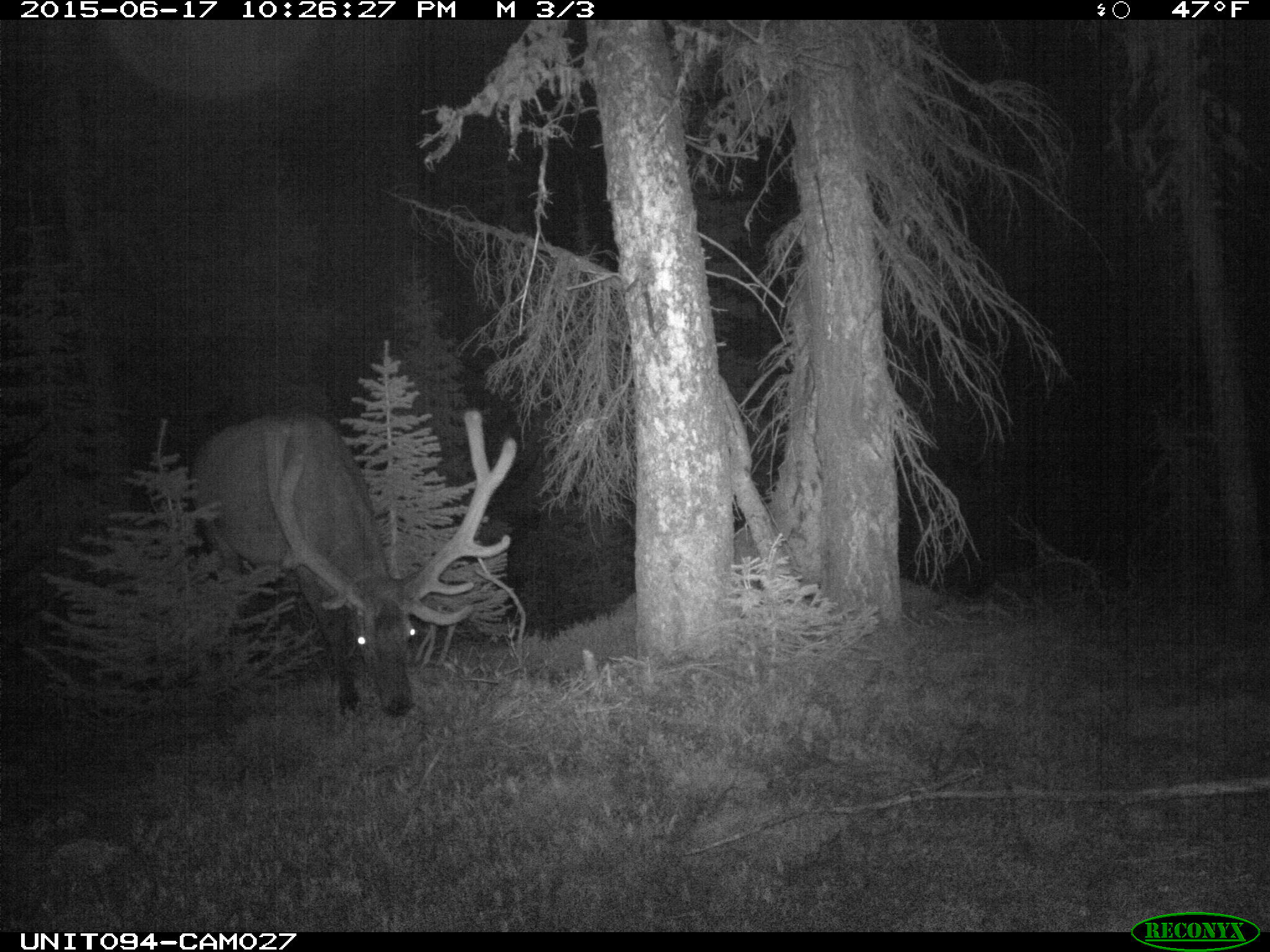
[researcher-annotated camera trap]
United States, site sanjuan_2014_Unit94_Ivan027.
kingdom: Animalia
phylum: Chordata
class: Mammalia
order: Artiodactyla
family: Cervidae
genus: Cervus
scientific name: Cervus elaphus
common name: red deer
Cervus elaphus (red deer).